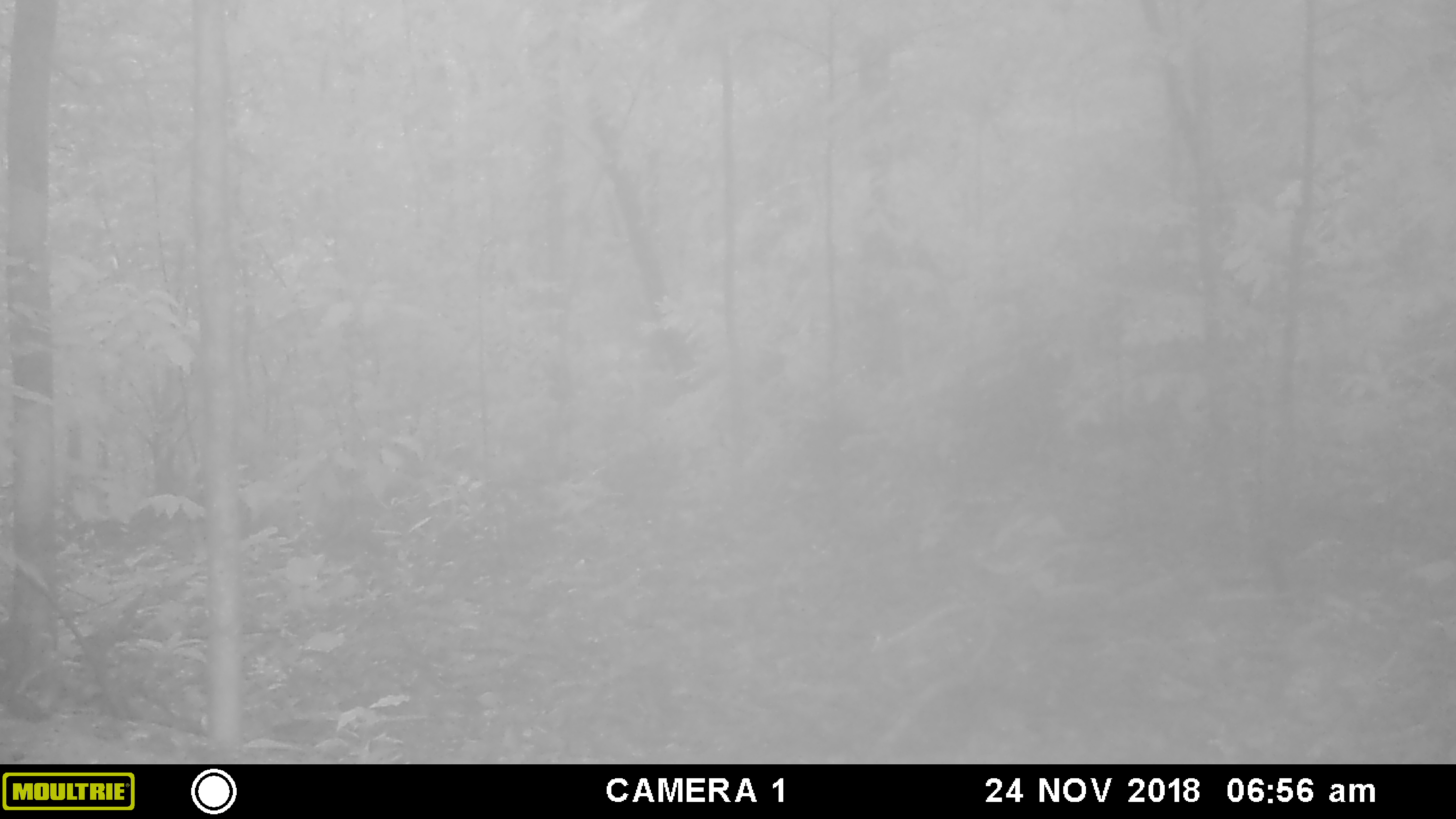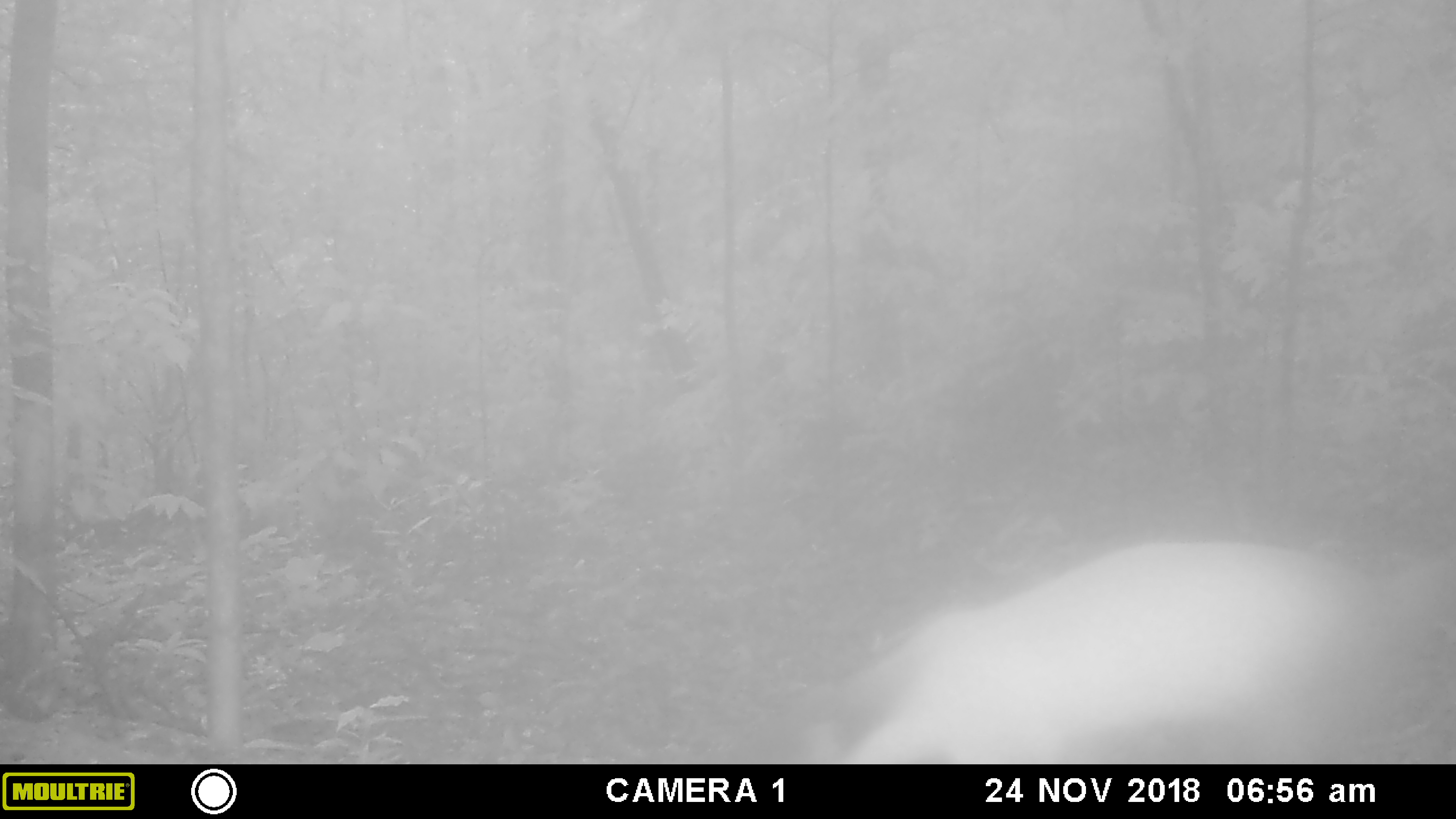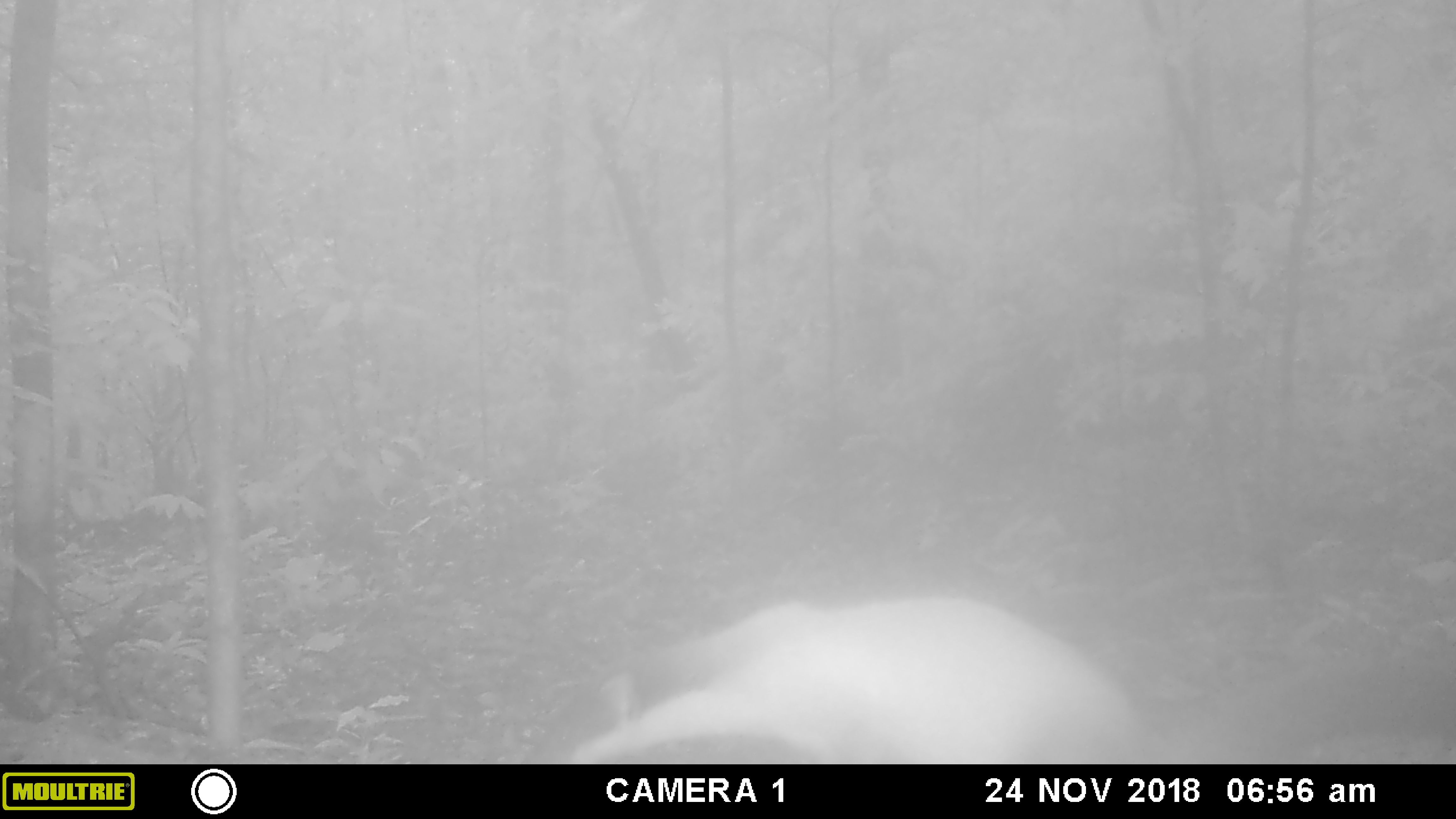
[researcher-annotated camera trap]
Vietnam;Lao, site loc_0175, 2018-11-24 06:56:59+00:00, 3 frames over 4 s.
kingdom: Animalia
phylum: Chordata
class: Mammalia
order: Carnivora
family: Mustelidae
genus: Martes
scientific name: Martes flavigula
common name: yellow-throated marten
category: yellow throated marten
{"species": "yellow throated marten (yellow-throated marten) (Martes flavigula)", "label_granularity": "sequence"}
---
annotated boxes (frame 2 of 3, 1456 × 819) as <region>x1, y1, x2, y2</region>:
yellow throated marten: <region>836, 534, 1400, 763</region>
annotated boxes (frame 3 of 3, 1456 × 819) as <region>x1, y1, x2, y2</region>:
yellow throated marten: <region>561, 589, 1163, 763</region>